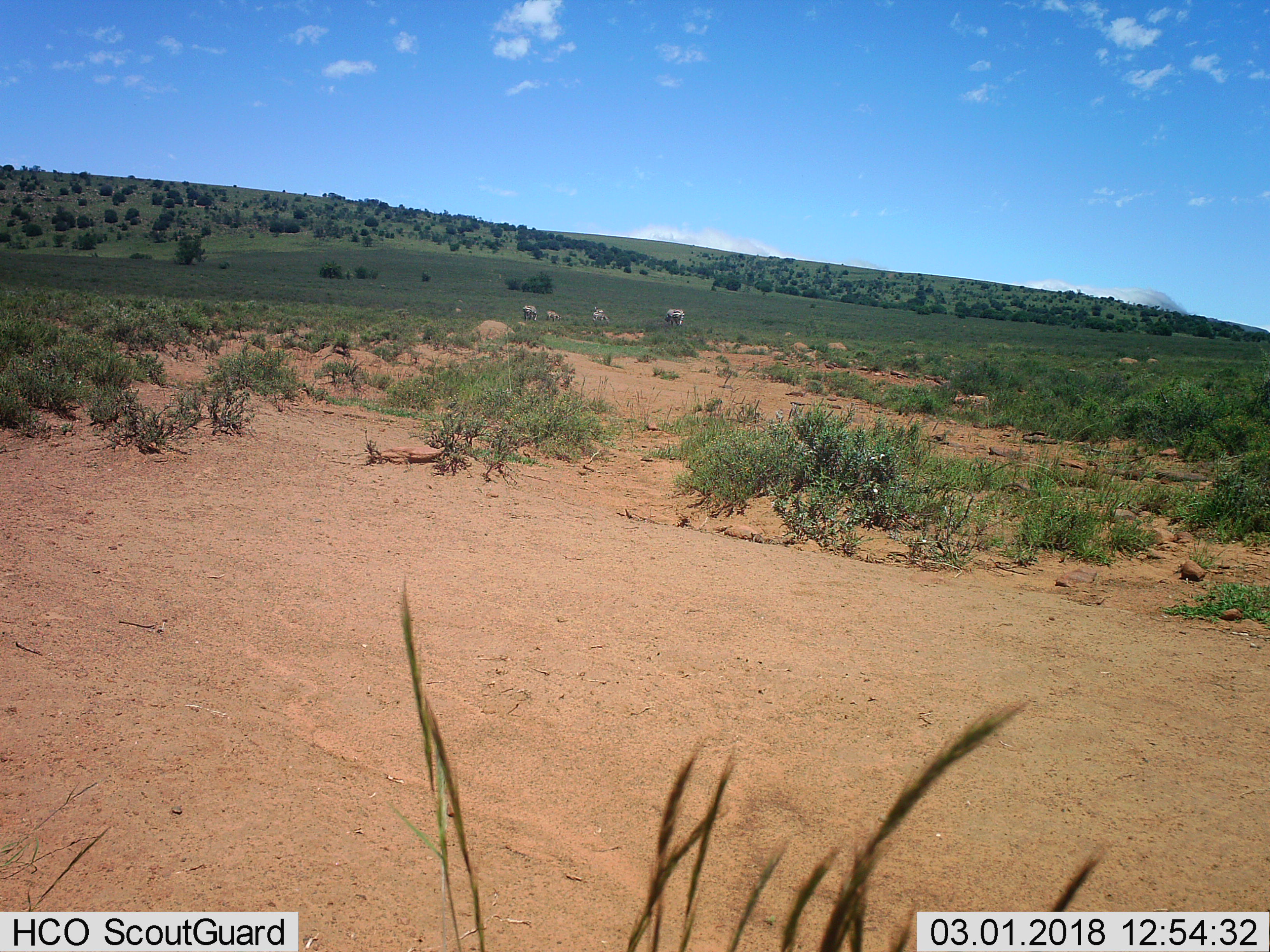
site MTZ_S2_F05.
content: unidentified animal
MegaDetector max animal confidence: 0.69